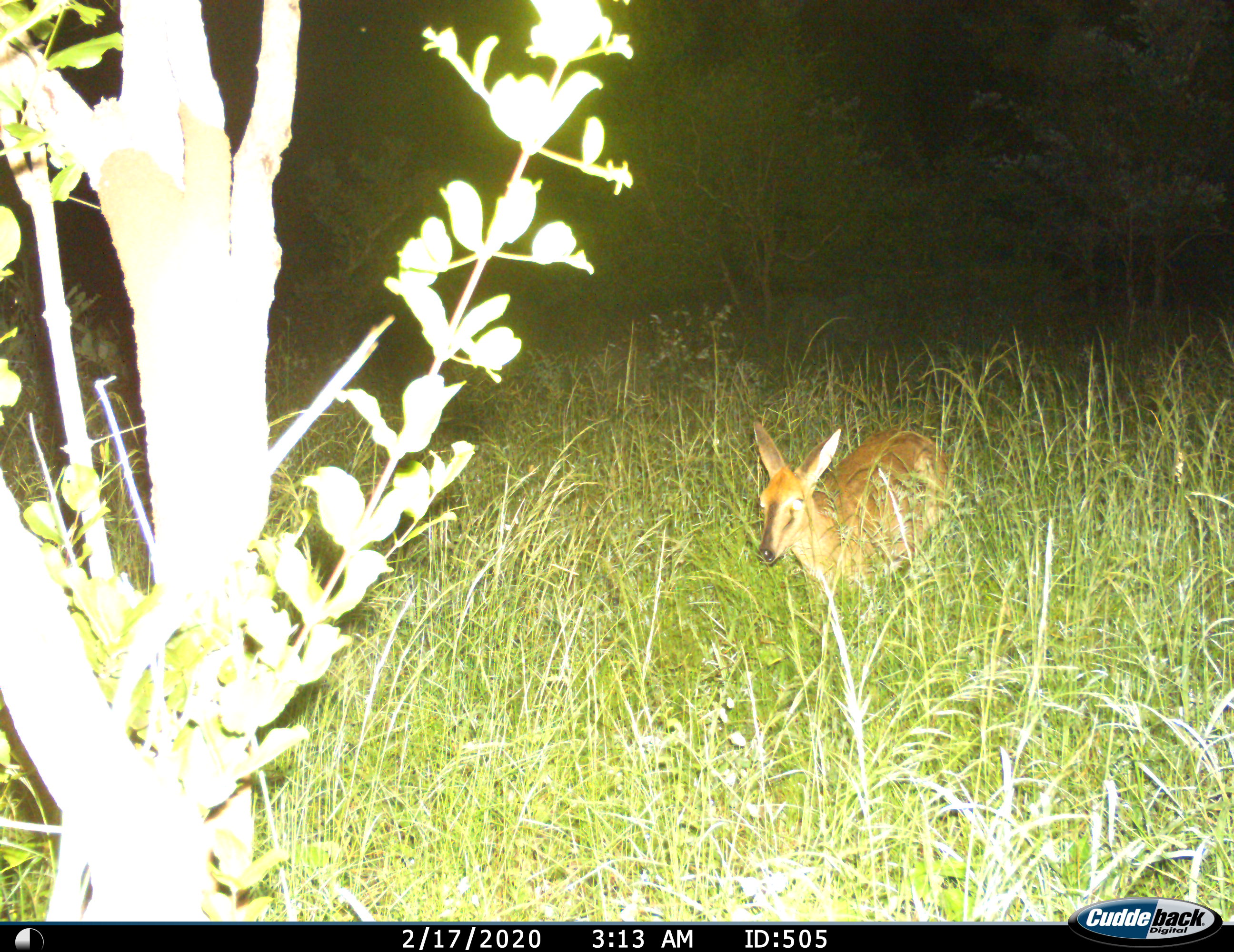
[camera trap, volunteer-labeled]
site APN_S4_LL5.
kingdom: Animalia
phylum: Chordata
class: Mammalia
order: Artiodactyla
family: Bovidae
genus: Sylvicapra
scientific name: Sylvicapra grimmia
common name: common duiker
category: duikercommongrey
Duikercommongrey (common duiker) (Sylvicapra grimmia), count 1. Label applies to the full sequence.